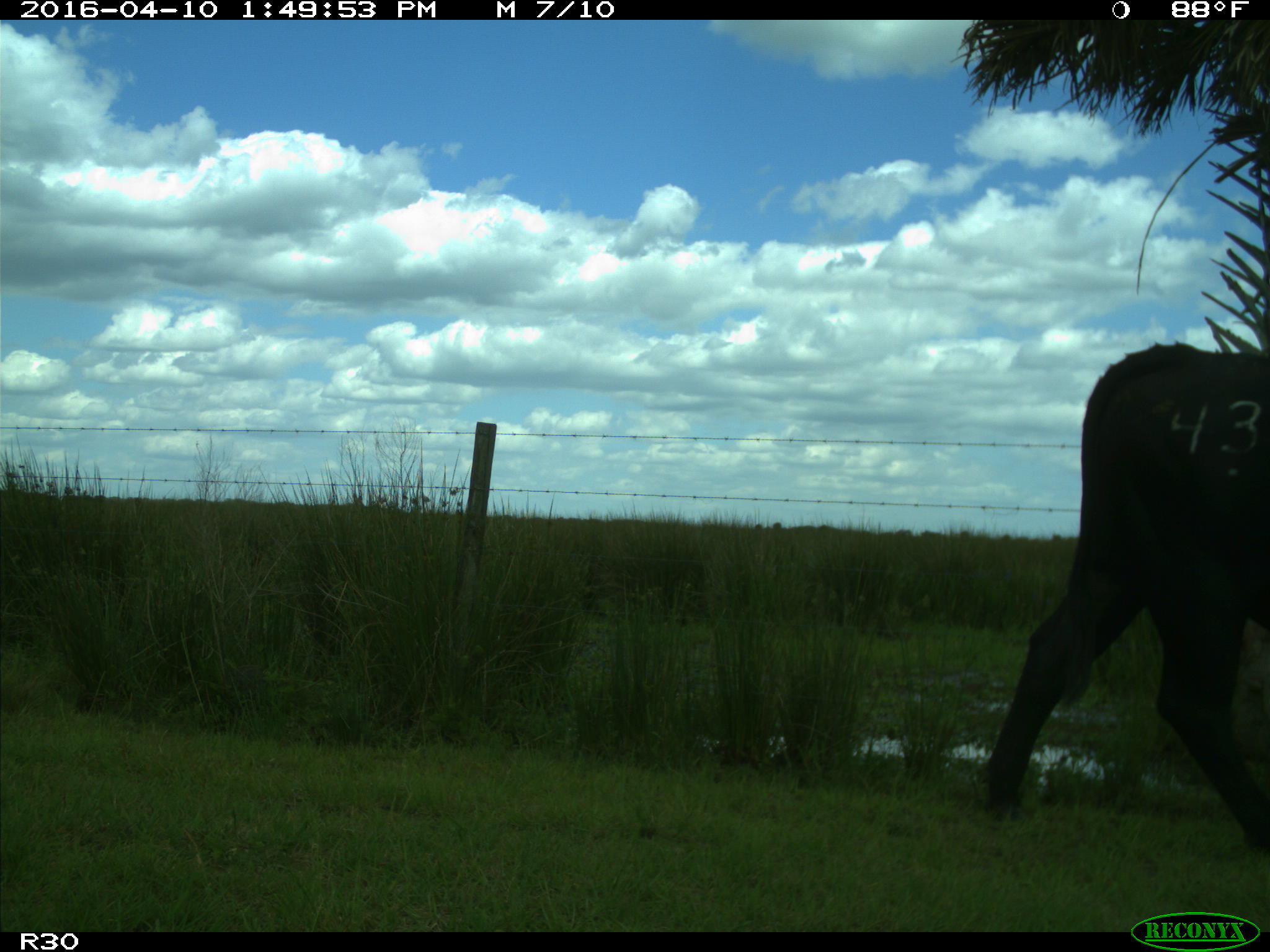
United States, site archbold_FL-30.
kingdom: Animalia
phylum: Chordata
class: Mammalia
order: Artiodactyla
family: Bovidae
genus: Bos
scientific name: Bos taurus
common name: domestic cow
Bos taurus (domestic cow).